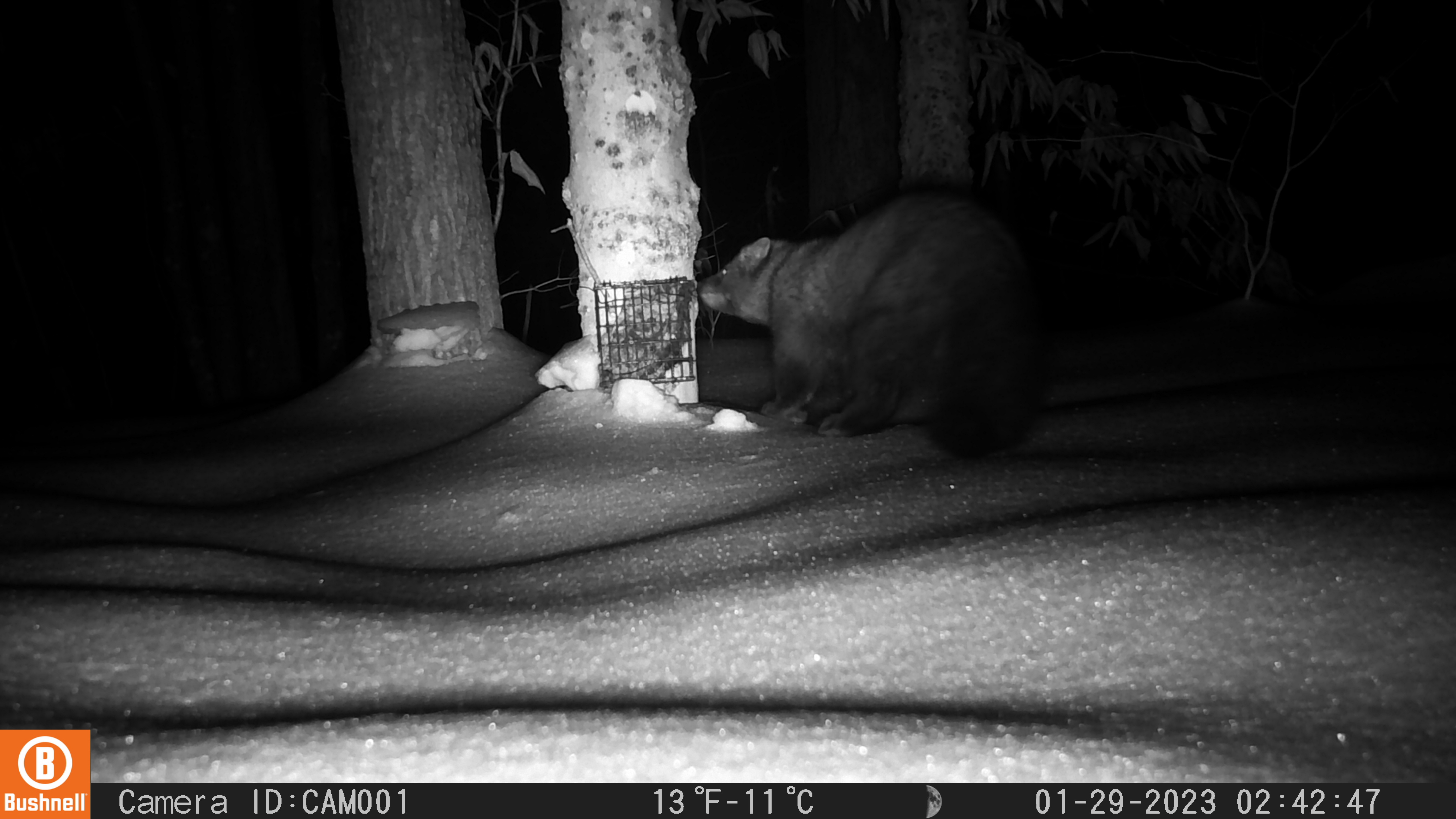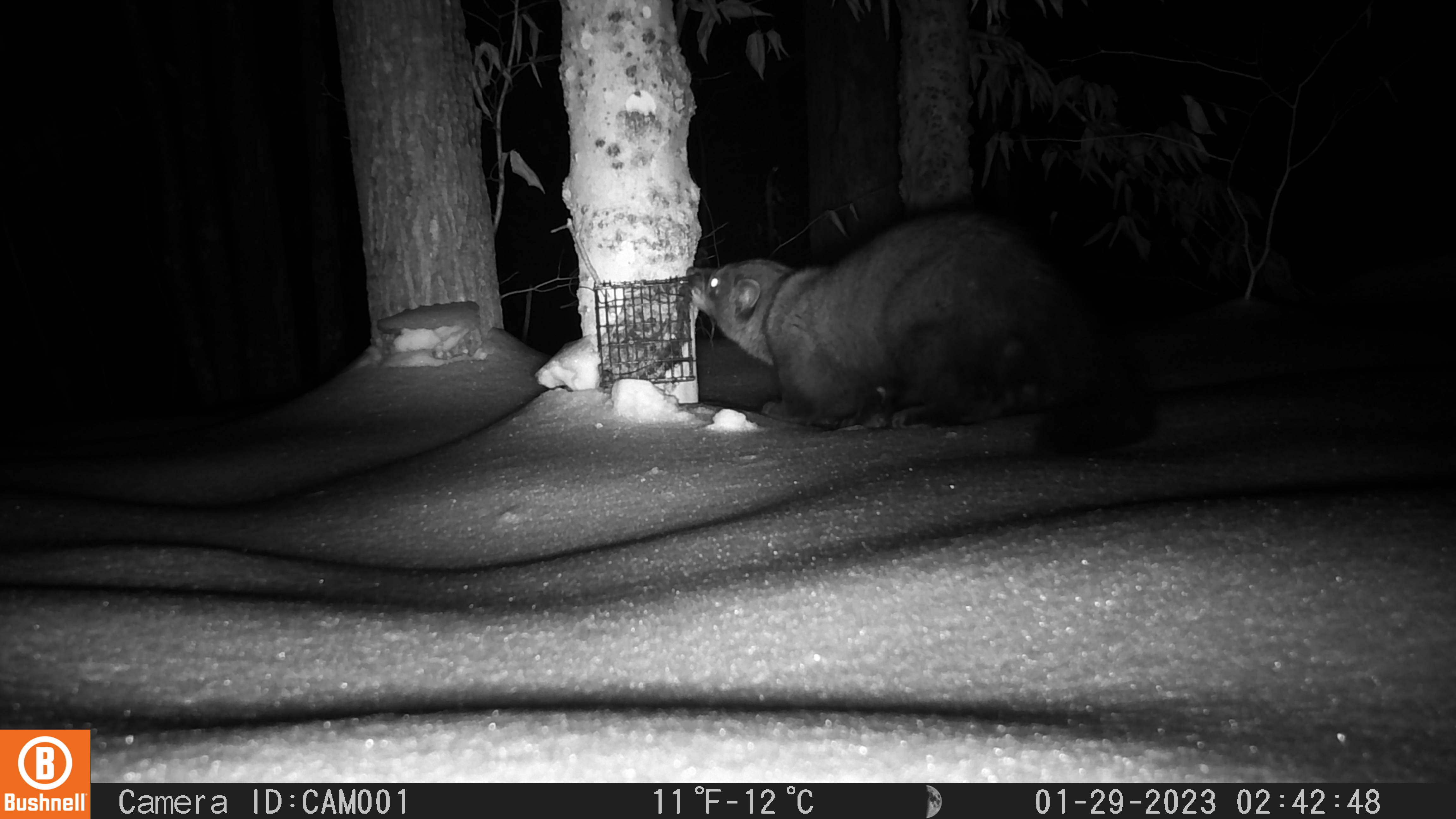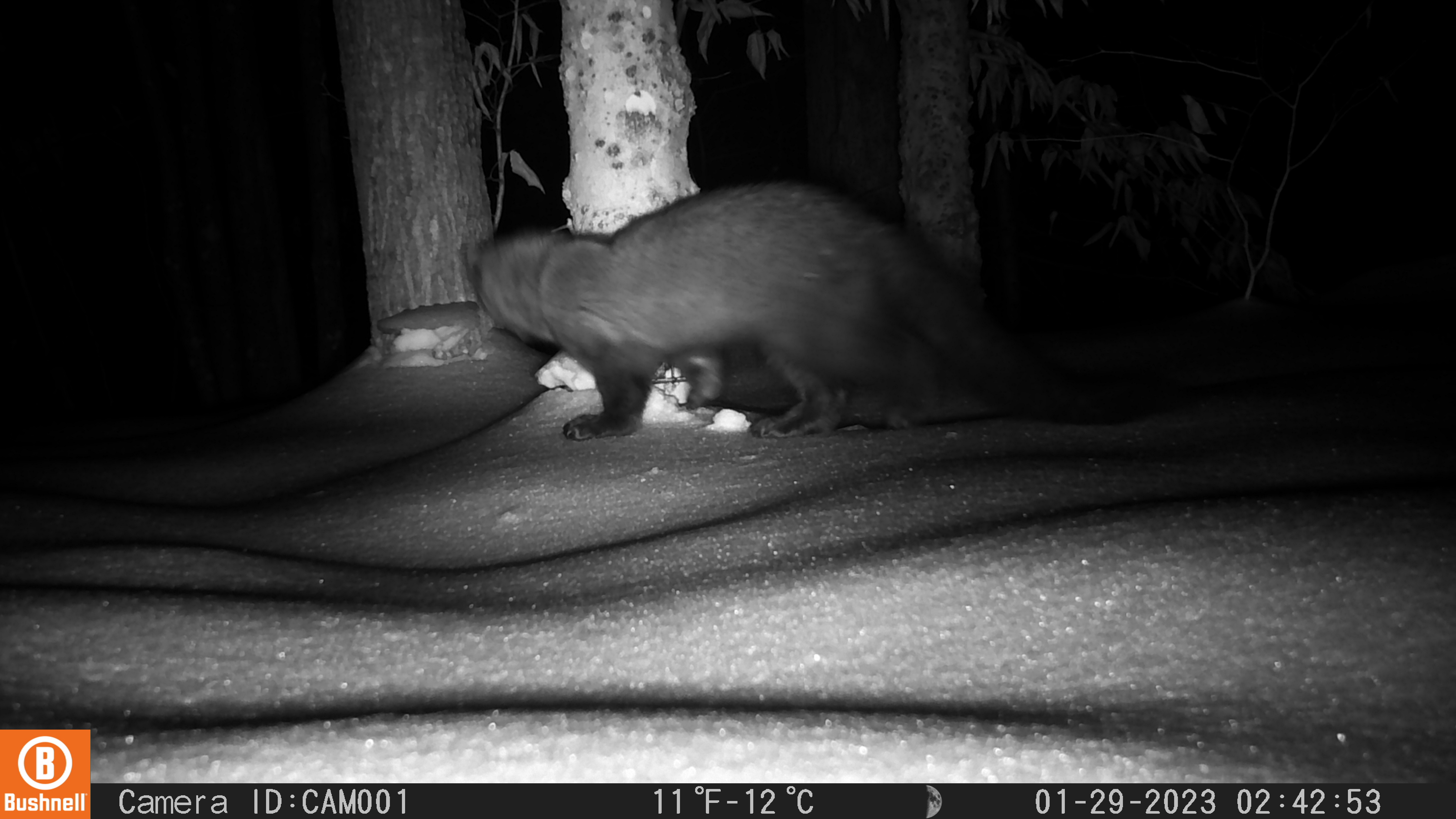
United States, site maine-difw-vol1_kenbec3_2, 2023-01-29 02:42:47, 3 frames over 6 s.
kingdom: Animalia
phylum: Chordata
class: Mammalia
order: Carnivora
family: Mustelidae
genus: Pekania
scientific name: Pekania pennanti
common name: fisher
Fisher (Pekania pennanti).